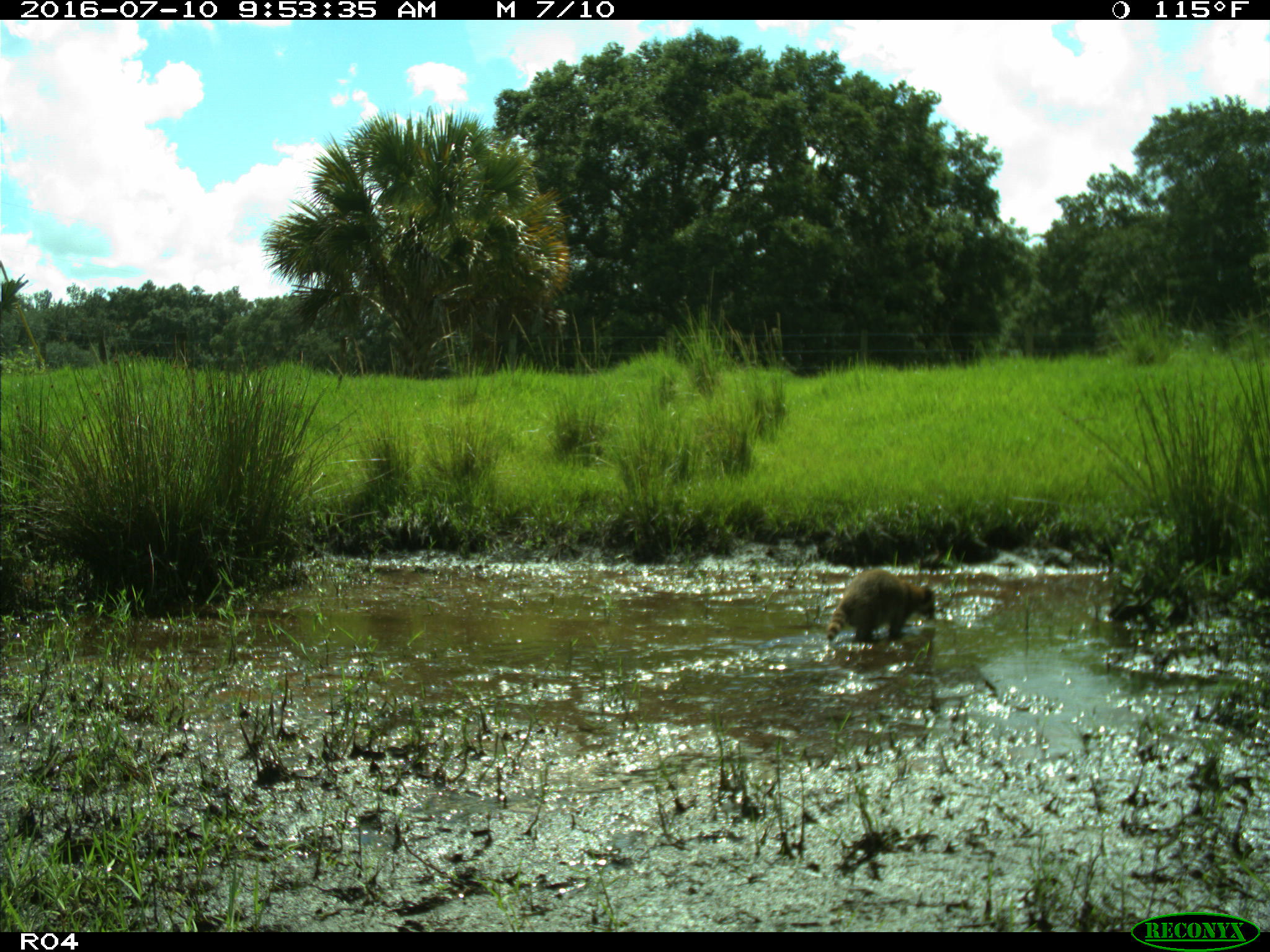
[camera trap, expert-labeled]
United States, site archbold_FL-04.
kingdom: Animalia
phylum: Chordata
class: Mammalia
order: Carnivora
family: Procyonidae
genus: Procyon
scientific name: Procyon lotor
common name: common raccoon